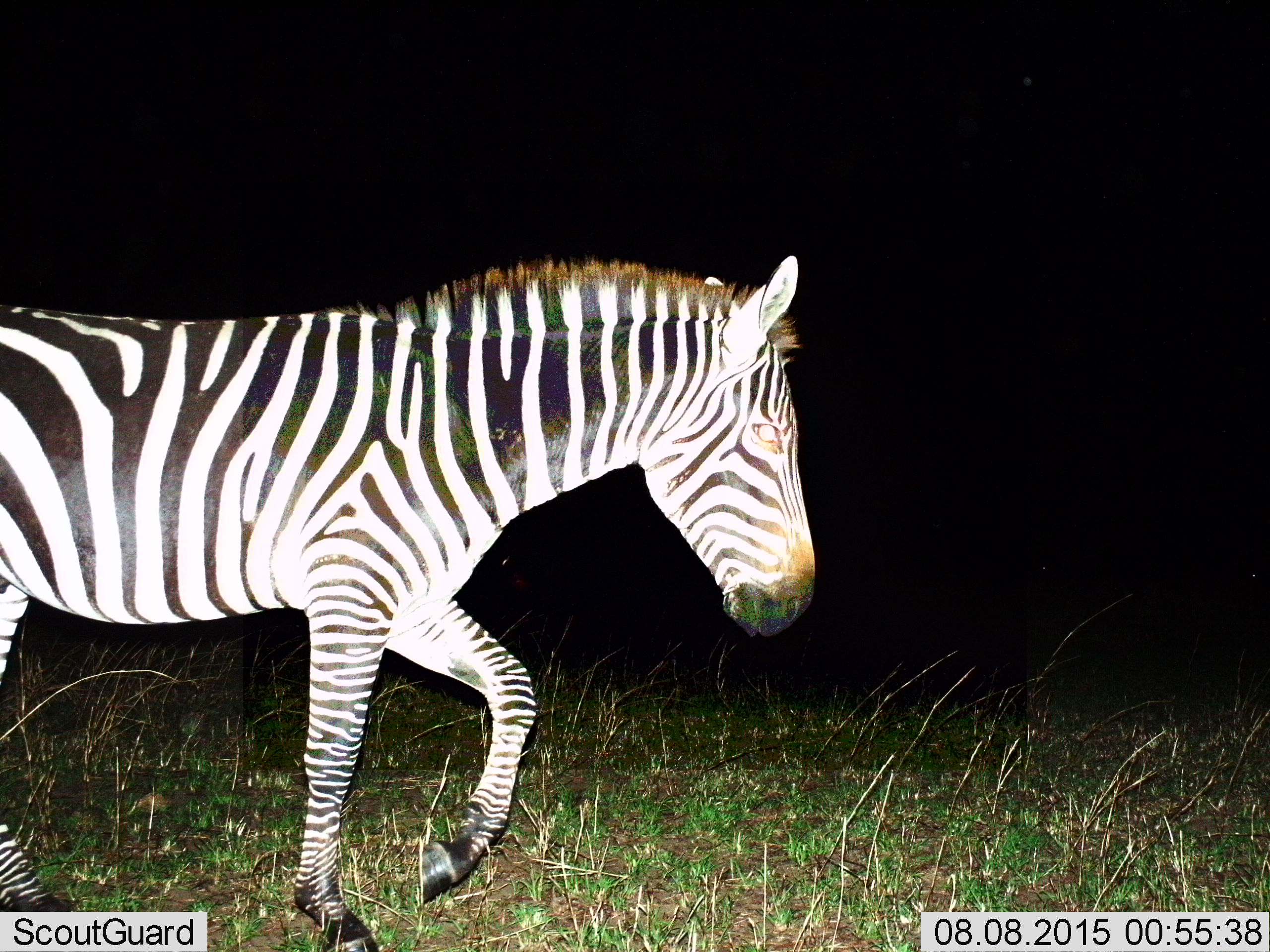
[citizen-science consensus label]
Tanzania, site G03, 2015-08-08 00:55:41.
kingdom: Animalia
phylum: Chordata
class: Mammalia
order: Perissodactyla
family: Equidae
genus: Equus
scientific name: Equus quagga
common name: plains zebra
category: zebra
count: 1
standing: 12%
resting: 0%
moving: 94%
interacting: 0%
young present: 0%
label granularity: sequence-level